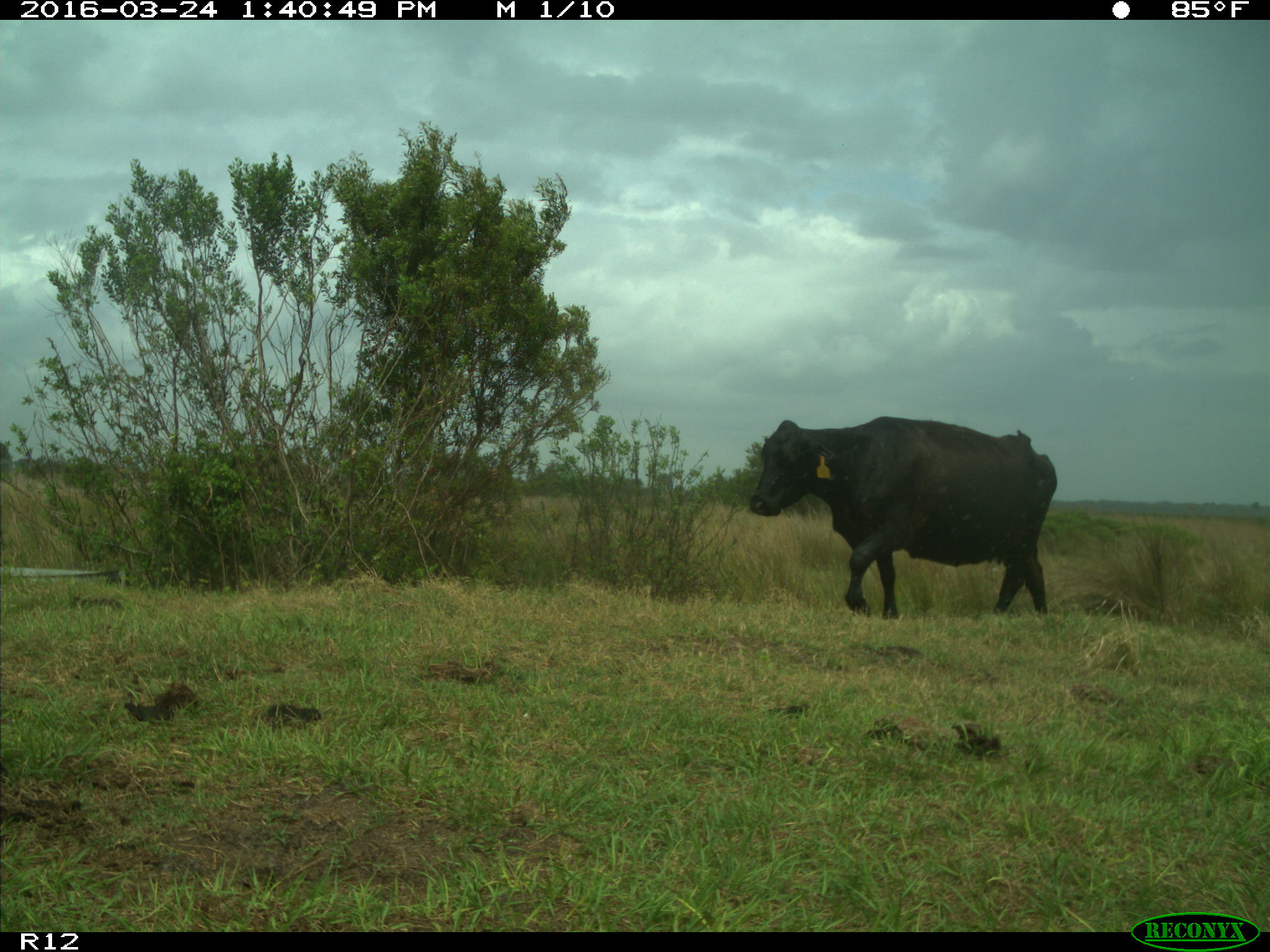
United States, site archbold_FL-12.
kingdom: Animalia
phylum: Chordata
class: Mammalia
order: Artiodactyla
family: Bovidae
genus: Bos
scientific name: Bos taurus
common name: domestic cow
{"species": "Bos taurus (domestic cow)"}